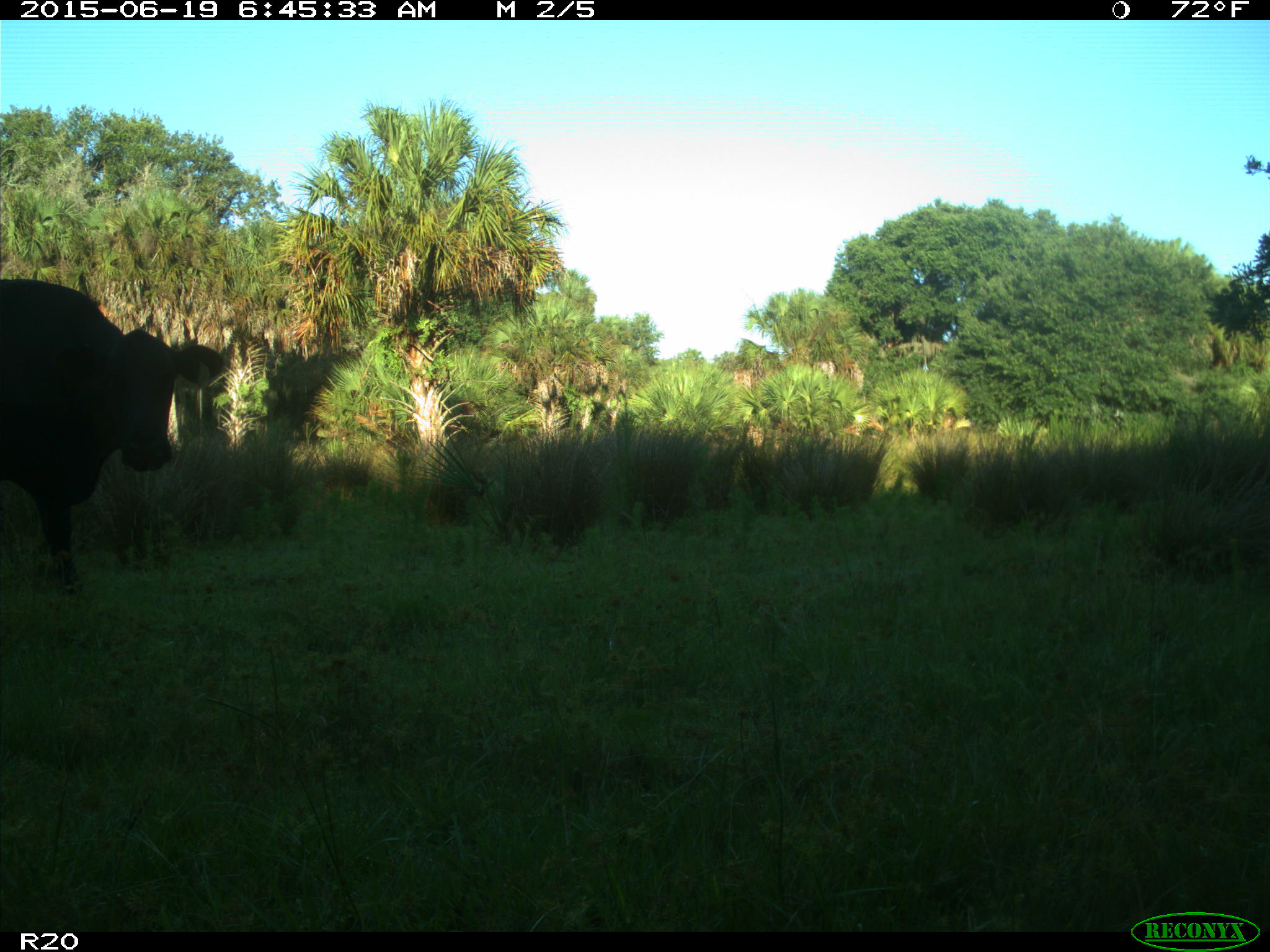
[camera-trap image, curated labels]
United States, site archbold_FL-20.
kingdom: Animalia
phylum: Chordata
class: Mammalia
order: Artiodactyla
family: Bovidae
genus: Bos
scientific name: Bos taurus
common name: domestic cow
Bos taurus (domestic cow).